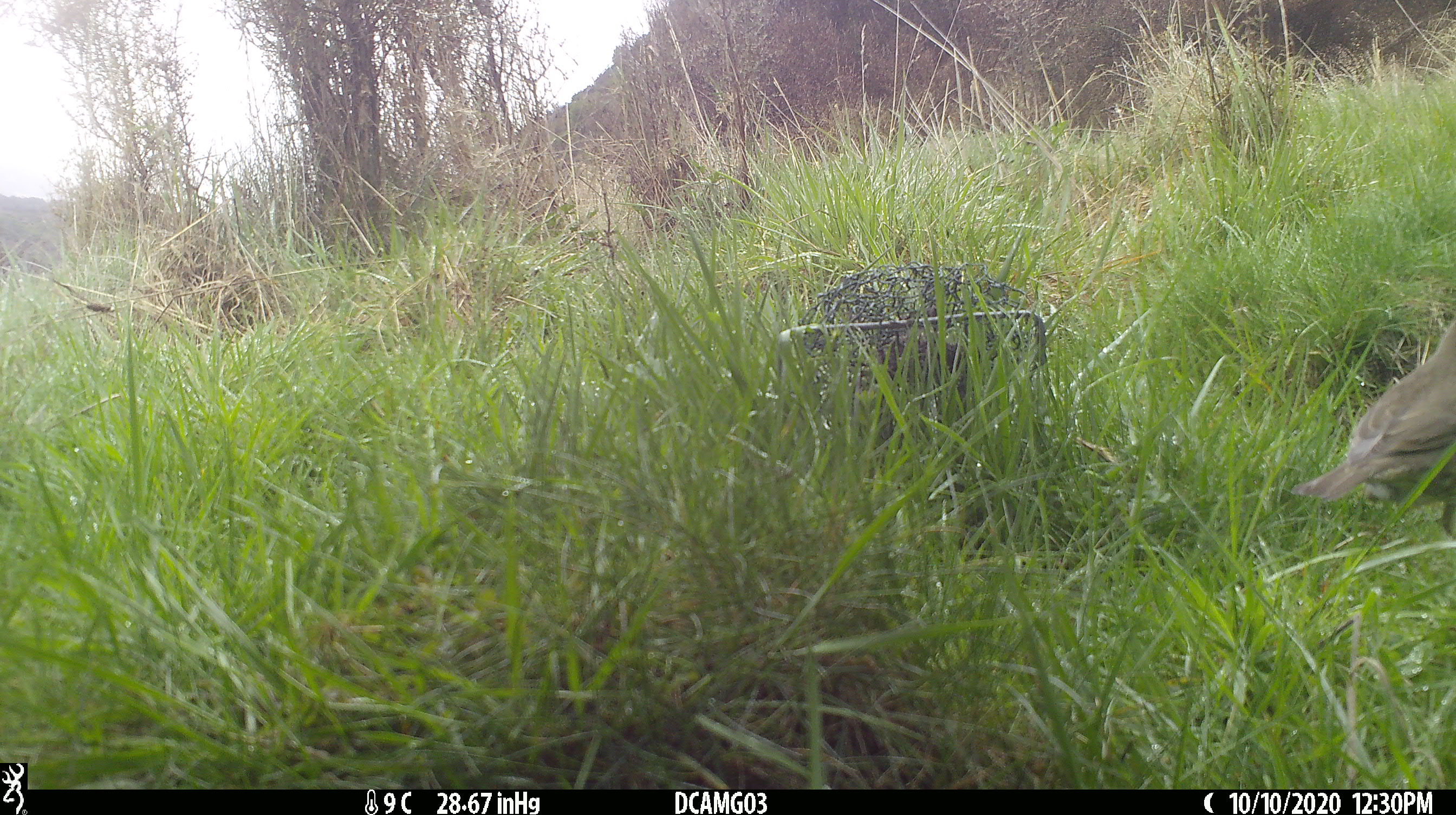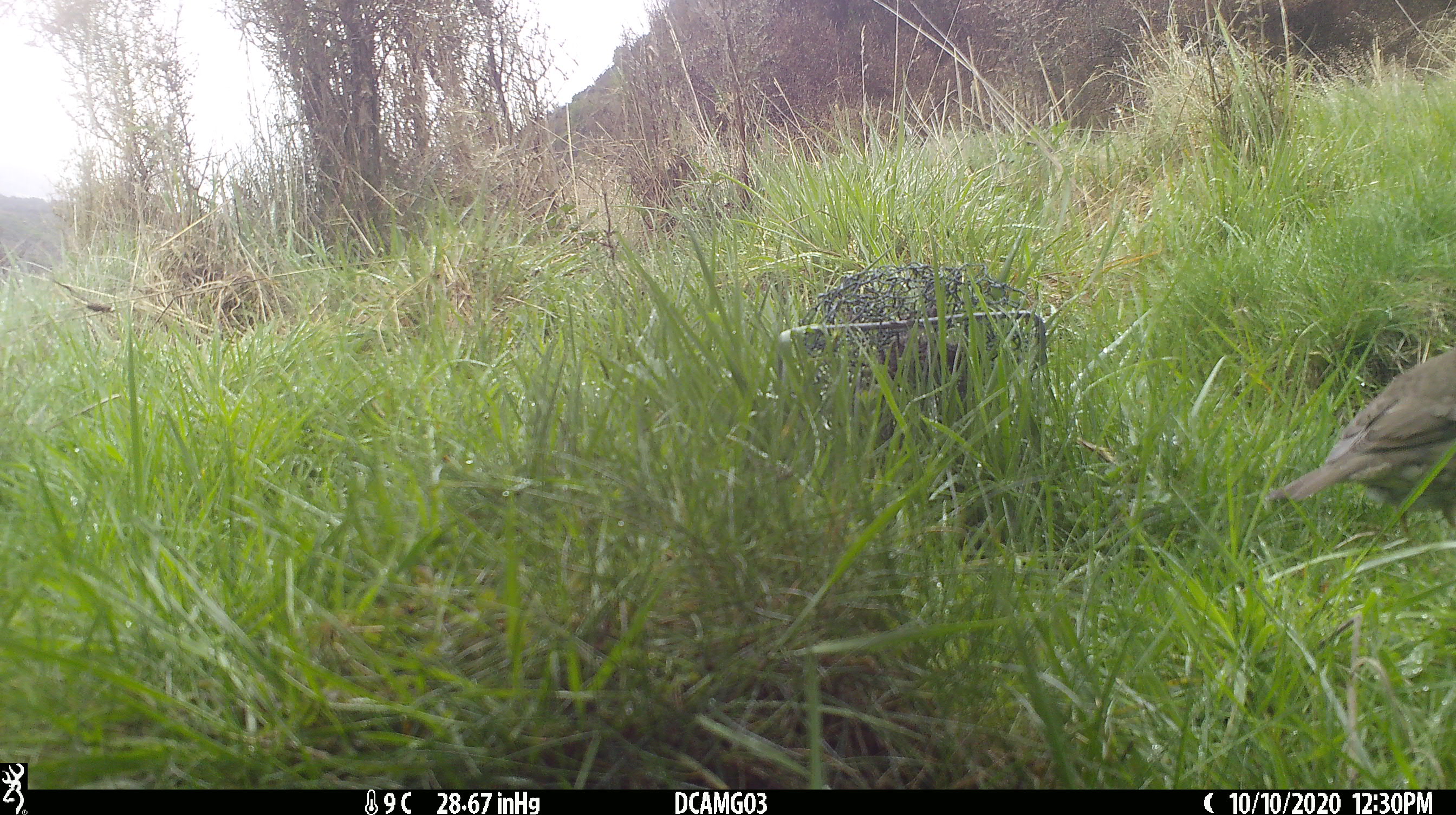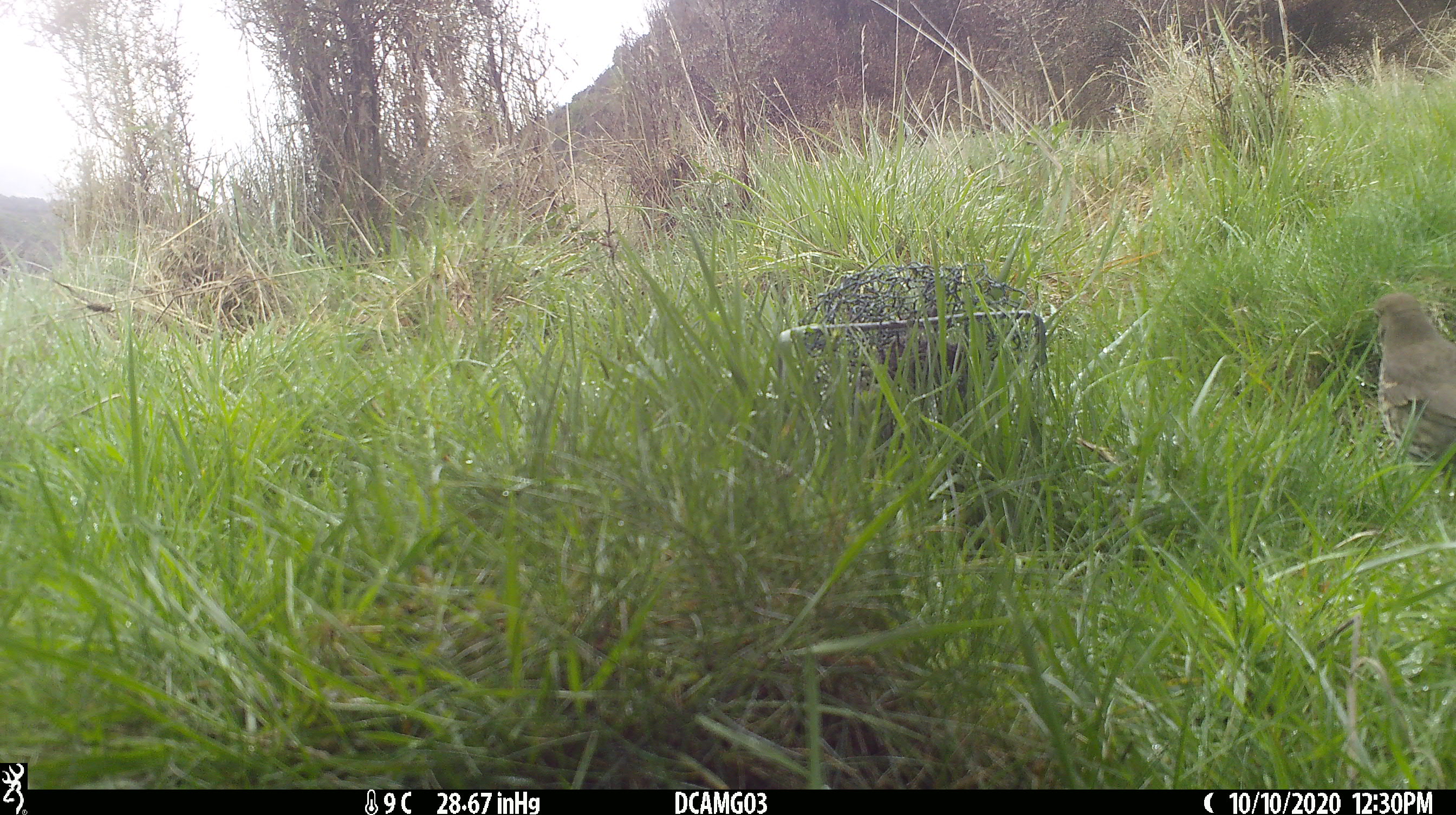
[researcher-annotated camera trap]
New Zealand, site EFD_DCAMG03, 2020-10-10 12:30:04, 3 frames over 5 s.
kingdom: Animalia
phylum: Chordata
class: Aves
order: Passeriformes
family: Turdidae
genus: Turdus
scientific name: Turdus philomelos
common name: song thrush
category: thrush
Thrush (song thrush) (Turdus philomelos).